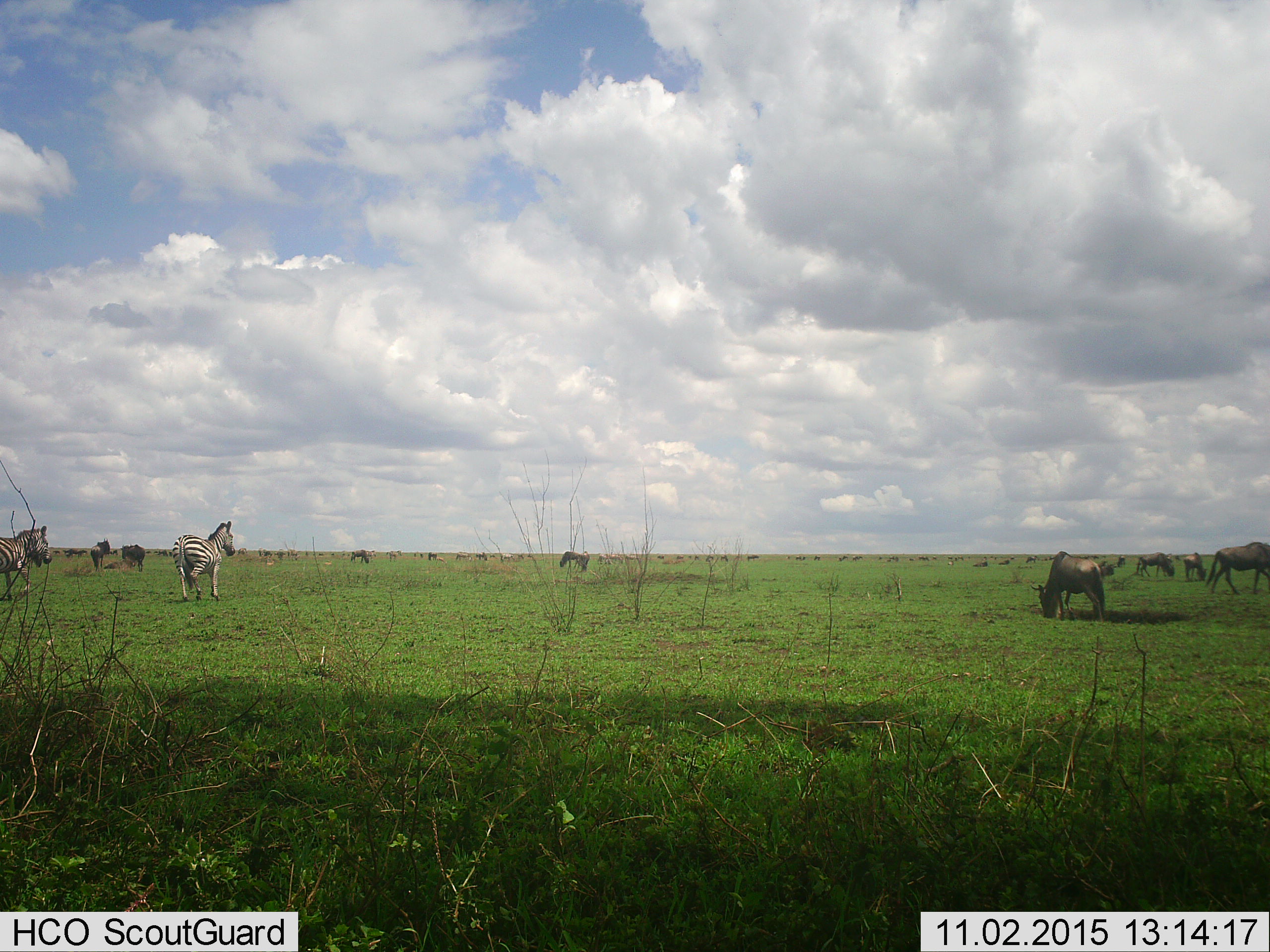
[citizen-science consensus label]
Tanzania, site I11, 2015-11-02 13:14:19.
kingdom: Animalia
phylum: Chordata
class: Mammalia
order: Artiodactyla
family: Bovidae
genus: Connochaetes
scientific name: Connochaetes taurinus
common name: blue wildebeest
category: wildebeest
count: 11-50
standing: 50%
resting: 0%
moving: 38%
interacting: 0%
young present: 12%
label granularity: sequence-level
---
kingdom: Animalia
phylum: Chordata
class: Mammalia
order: Perissodactyla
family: Equidae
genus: Equus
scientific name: Equus quagga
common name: plains zebra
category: zebra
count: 2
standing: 11%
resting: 0%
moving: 89%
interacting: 0%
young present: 0%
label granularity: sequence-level